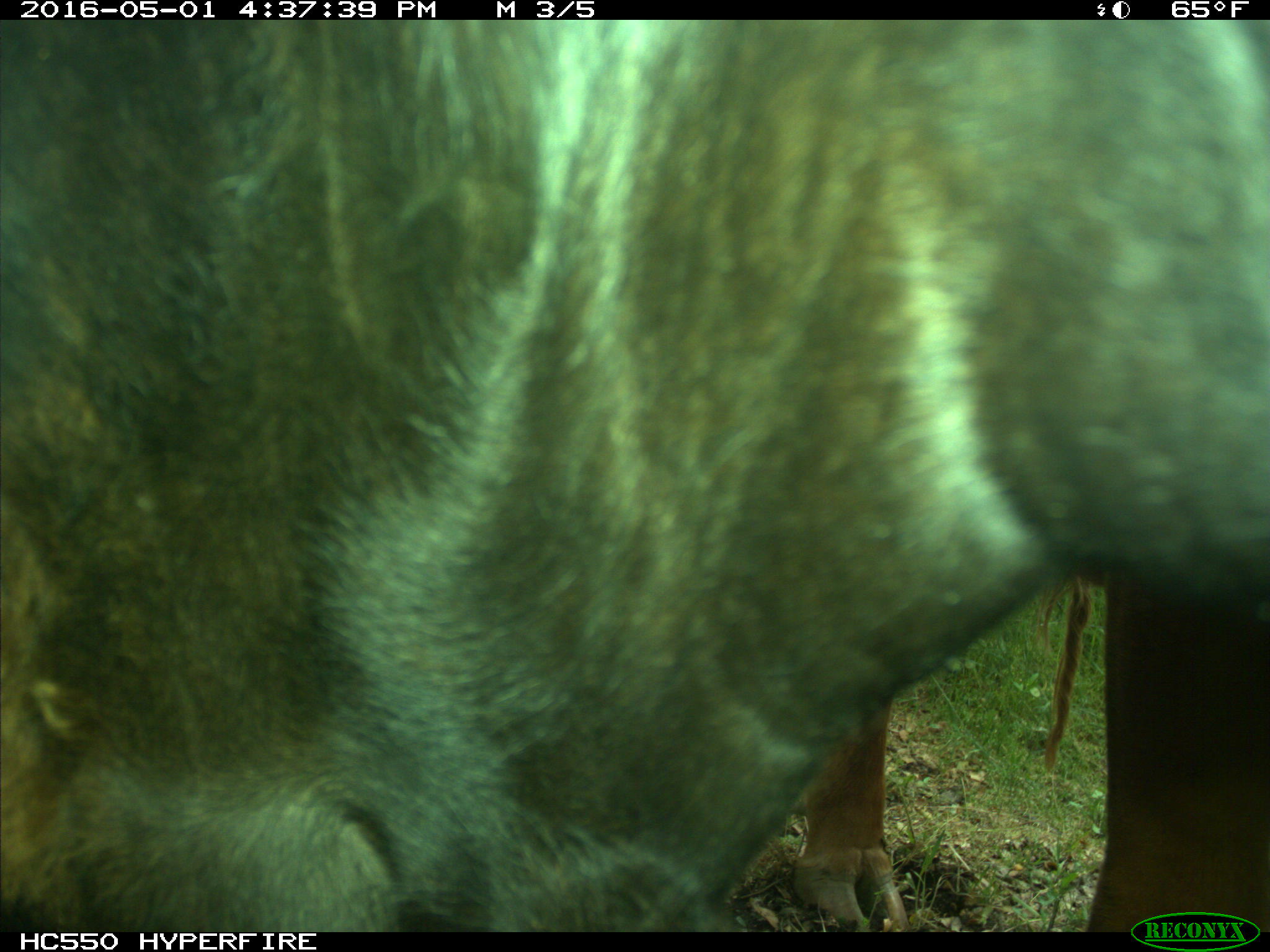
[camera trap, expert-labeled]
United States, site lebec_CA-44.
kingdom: Animalia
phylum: Chordata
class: Mammalia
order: Artiodactyla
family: Bovidae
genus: Bos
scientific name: Bos taurus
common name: domestic cow